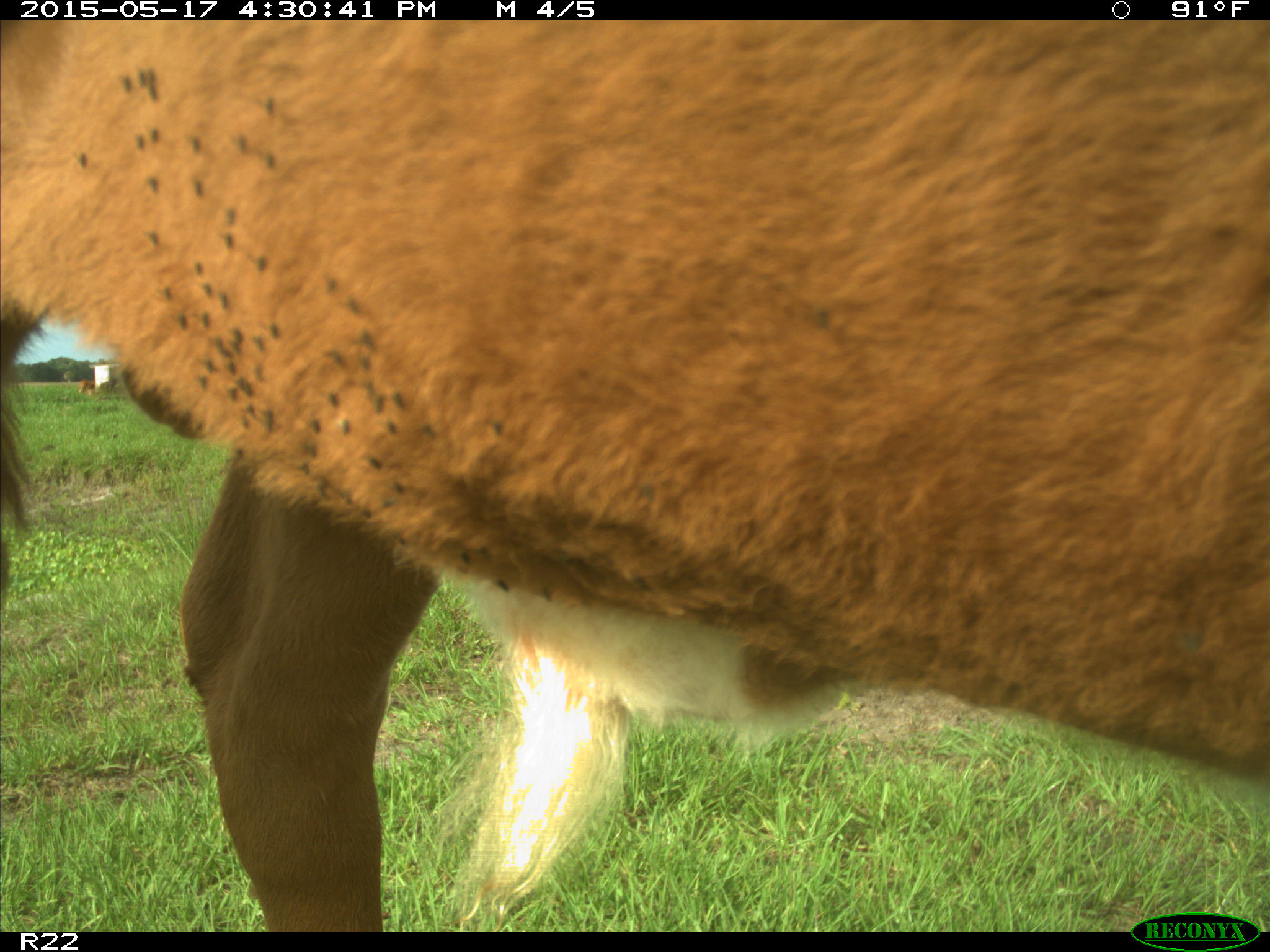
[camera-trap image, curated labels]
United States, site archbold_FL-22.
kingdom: Animalia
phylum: Chordata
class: Mammalia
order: Artiodactyla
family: Bovidae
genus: Bos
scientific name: Bos taurus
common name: domestic cow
Bos taurus (domestic cow).